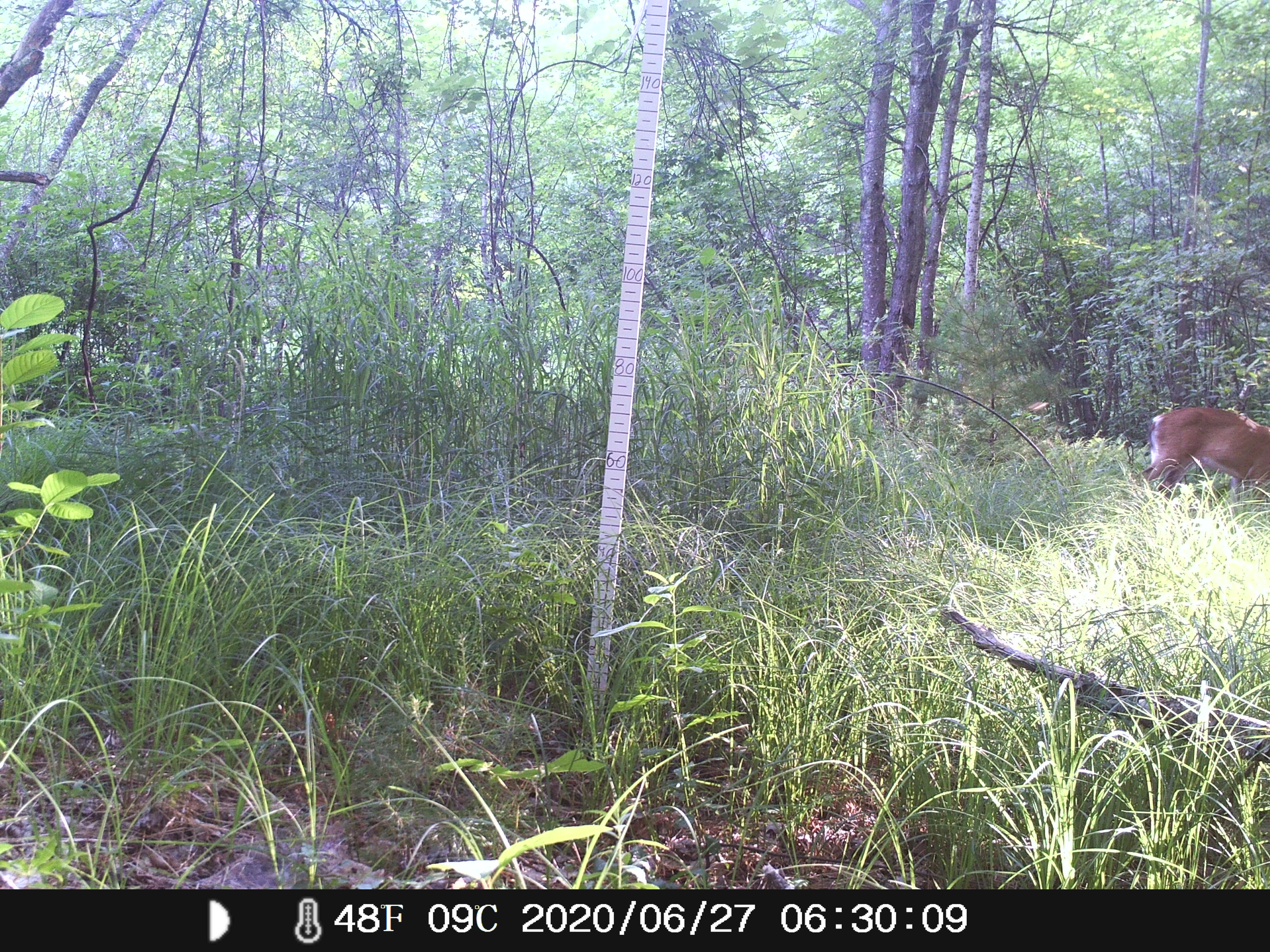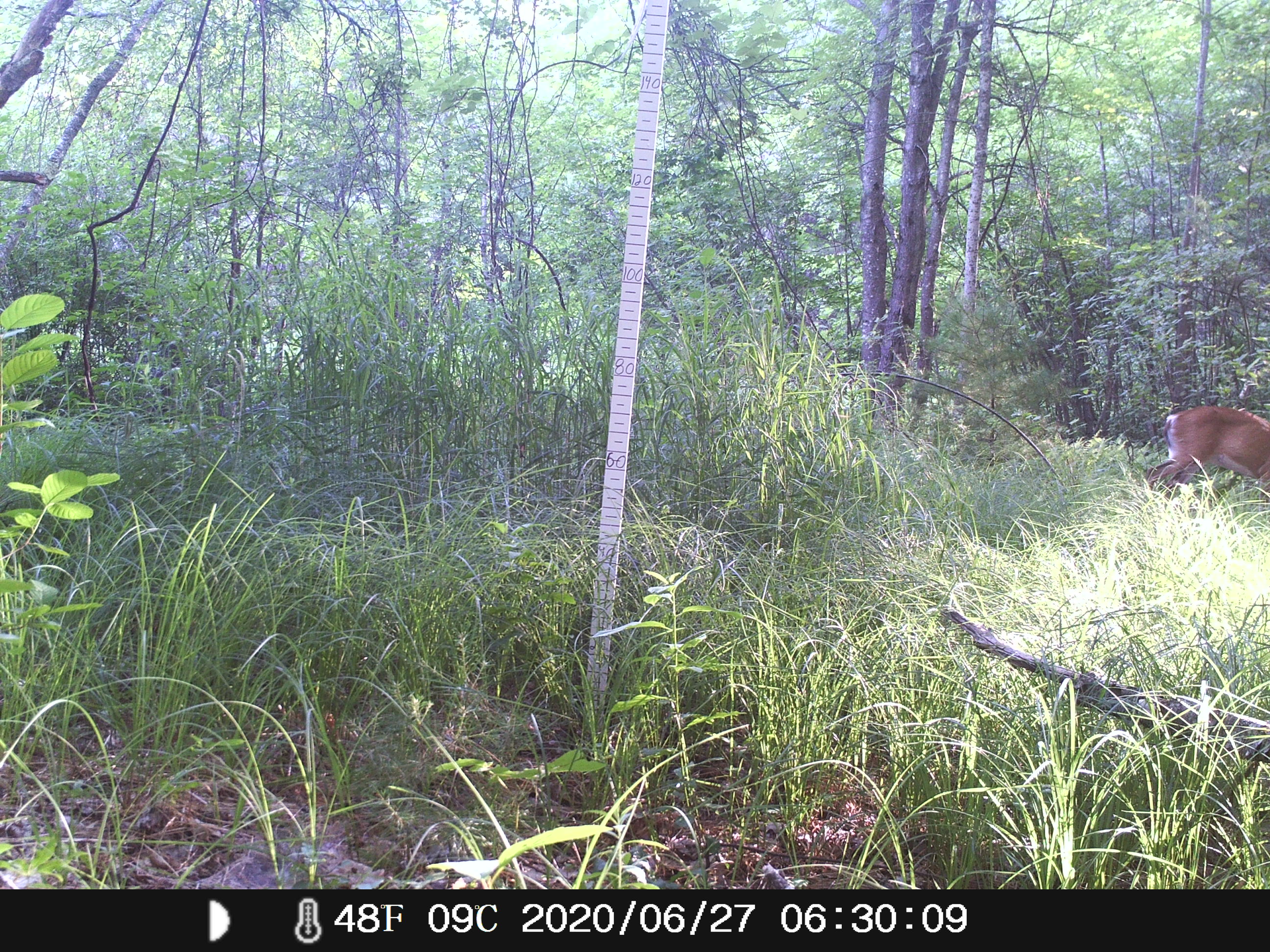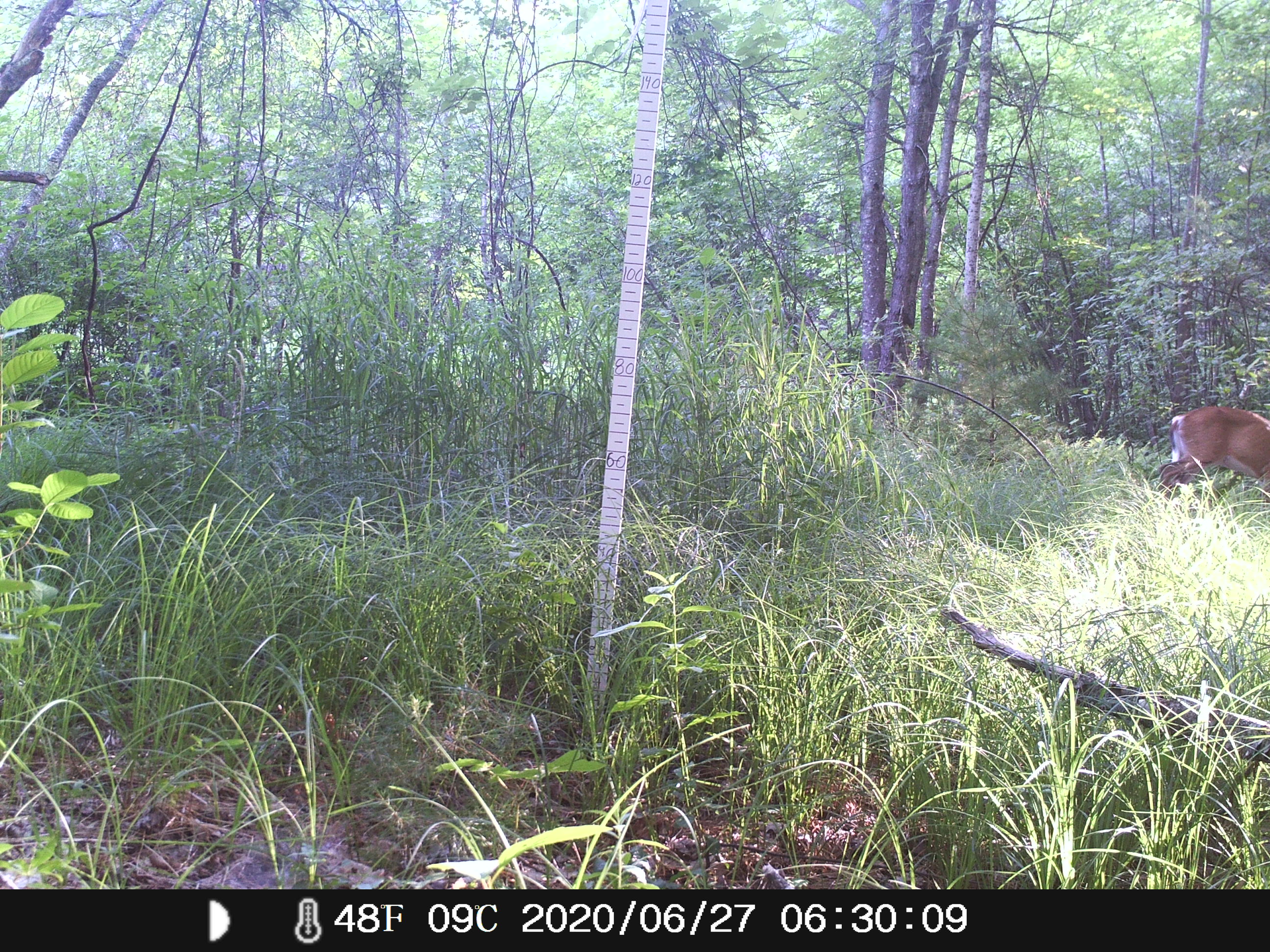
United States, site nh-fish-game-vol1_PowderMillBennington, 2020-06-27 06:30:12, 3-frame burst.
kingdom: Animalia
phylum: Chordata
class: Mammalia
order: Artiodactyla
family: Cervidae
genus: Odocoileus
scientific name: Odocoileus virginianus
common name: white-tailed deer